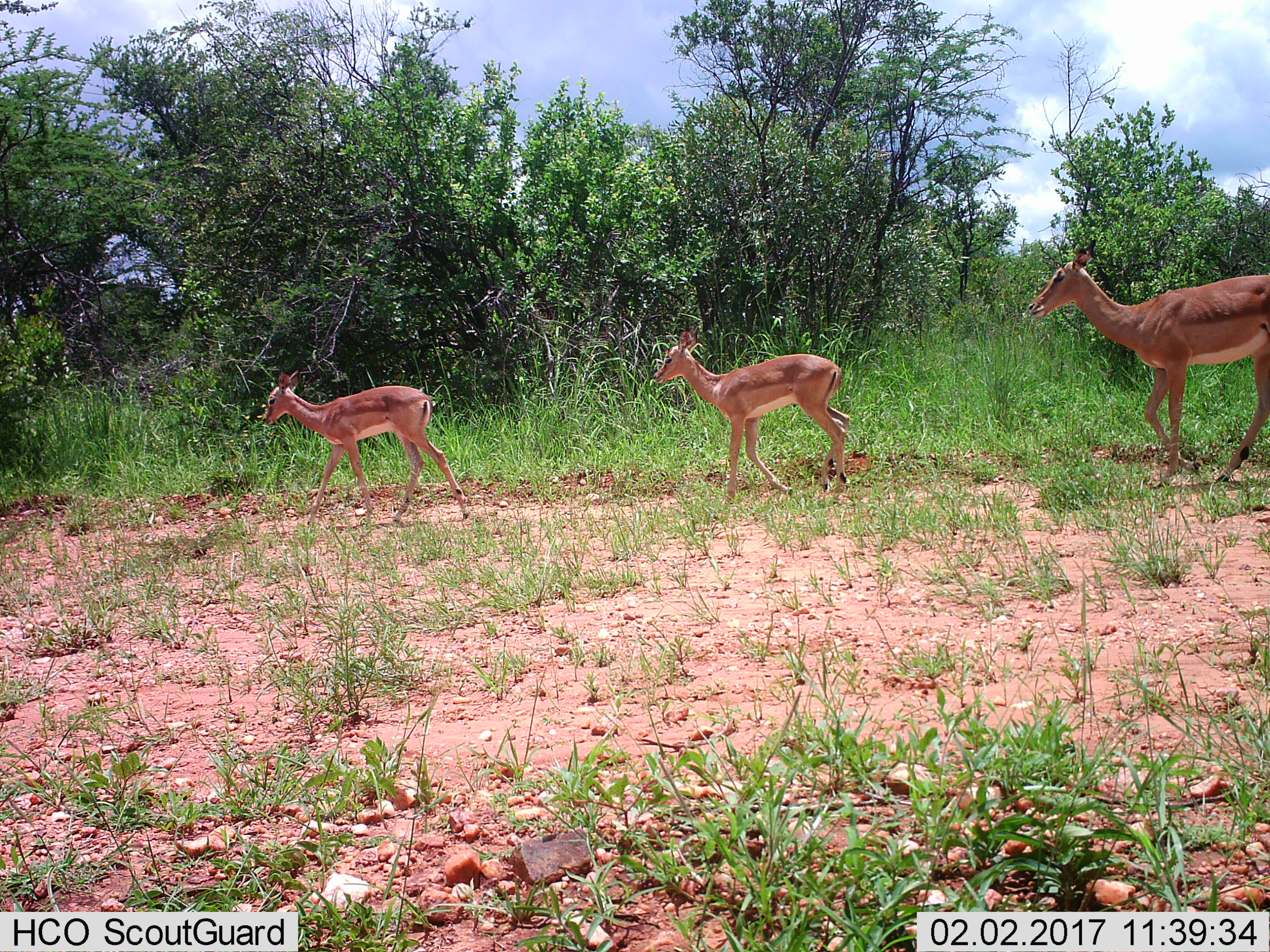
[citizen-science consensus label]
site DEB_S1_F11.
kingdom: Animalia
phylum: Chordata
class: Mammalia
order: Artiodactyla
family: Bovidae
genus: Aepyceros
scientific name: Aepyceros melampus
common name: impala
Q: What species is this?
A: Impala (Aepyceros melampus).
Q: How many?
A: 3.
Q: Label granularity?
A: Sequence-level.